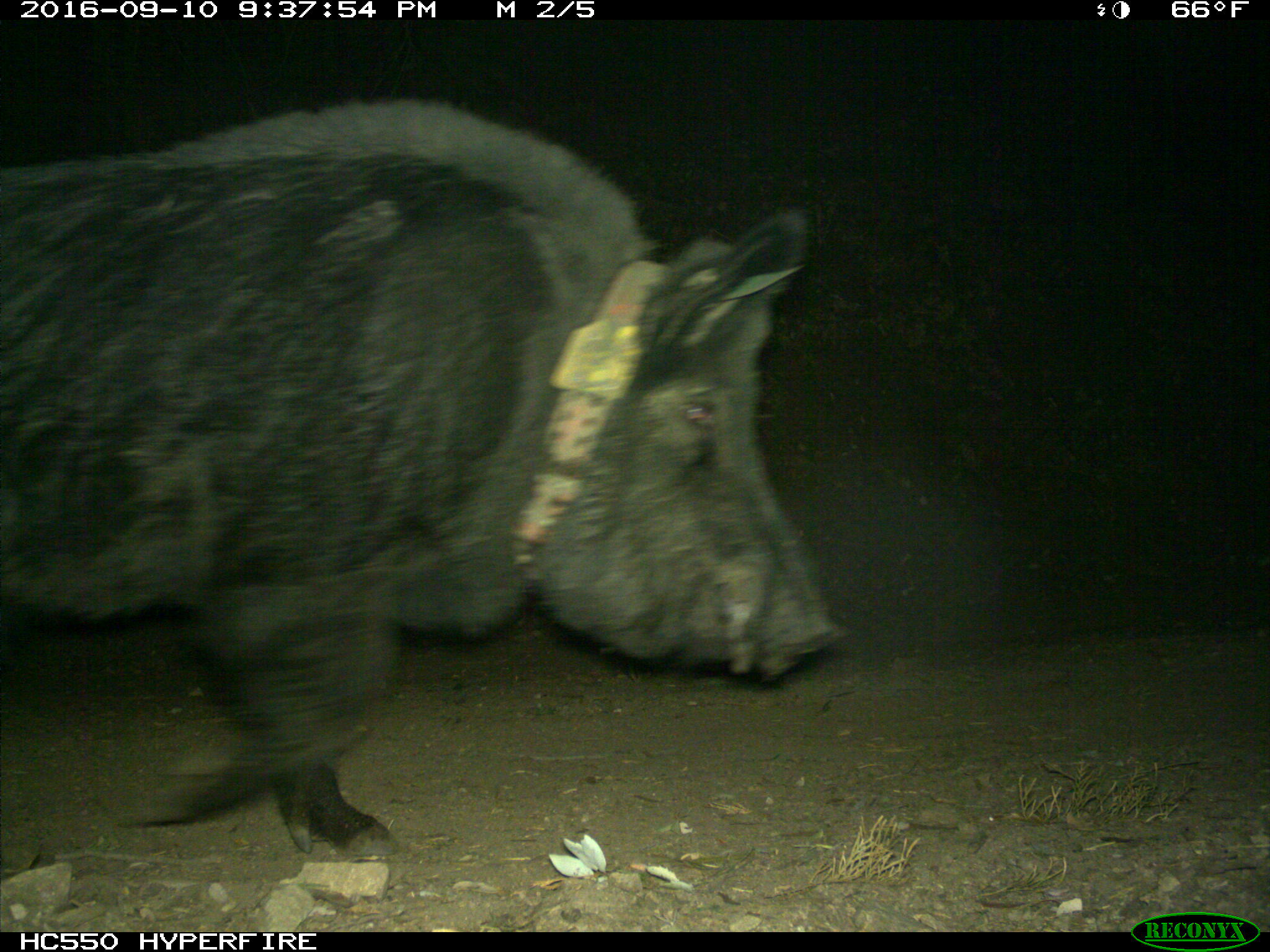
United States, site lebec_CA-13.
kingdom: Animalia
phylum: Chordata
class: Mammalia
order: Artiodactyla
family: Suidae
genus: Sus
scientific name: Sus scrofa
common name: wild boar